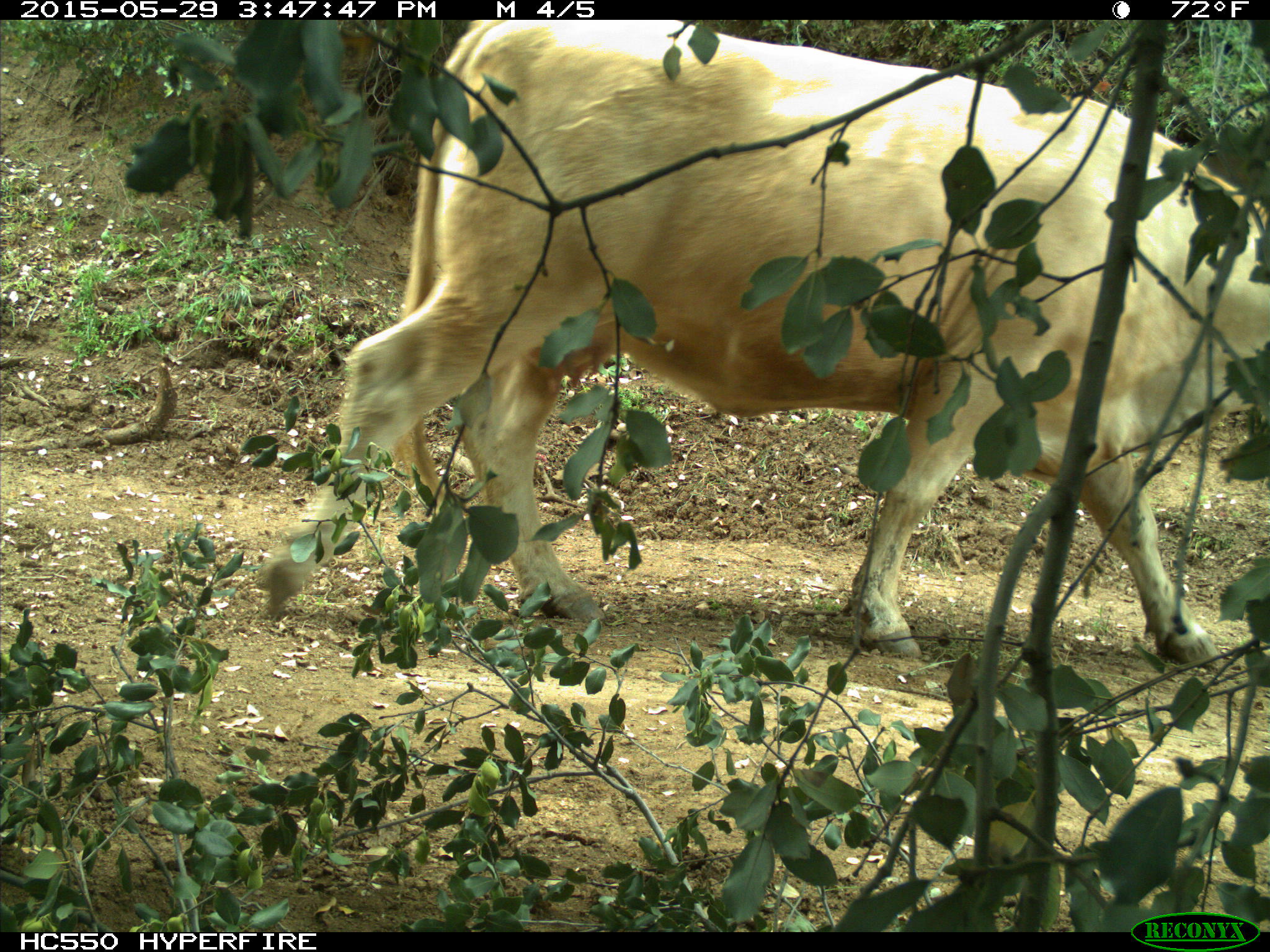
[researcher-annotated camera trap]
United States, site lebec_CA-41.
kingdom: Animalia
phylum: Chordata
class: Mammalia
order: Artiodactyla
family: Bovidae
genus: Bos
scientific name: Bos taurus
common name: domestic cow